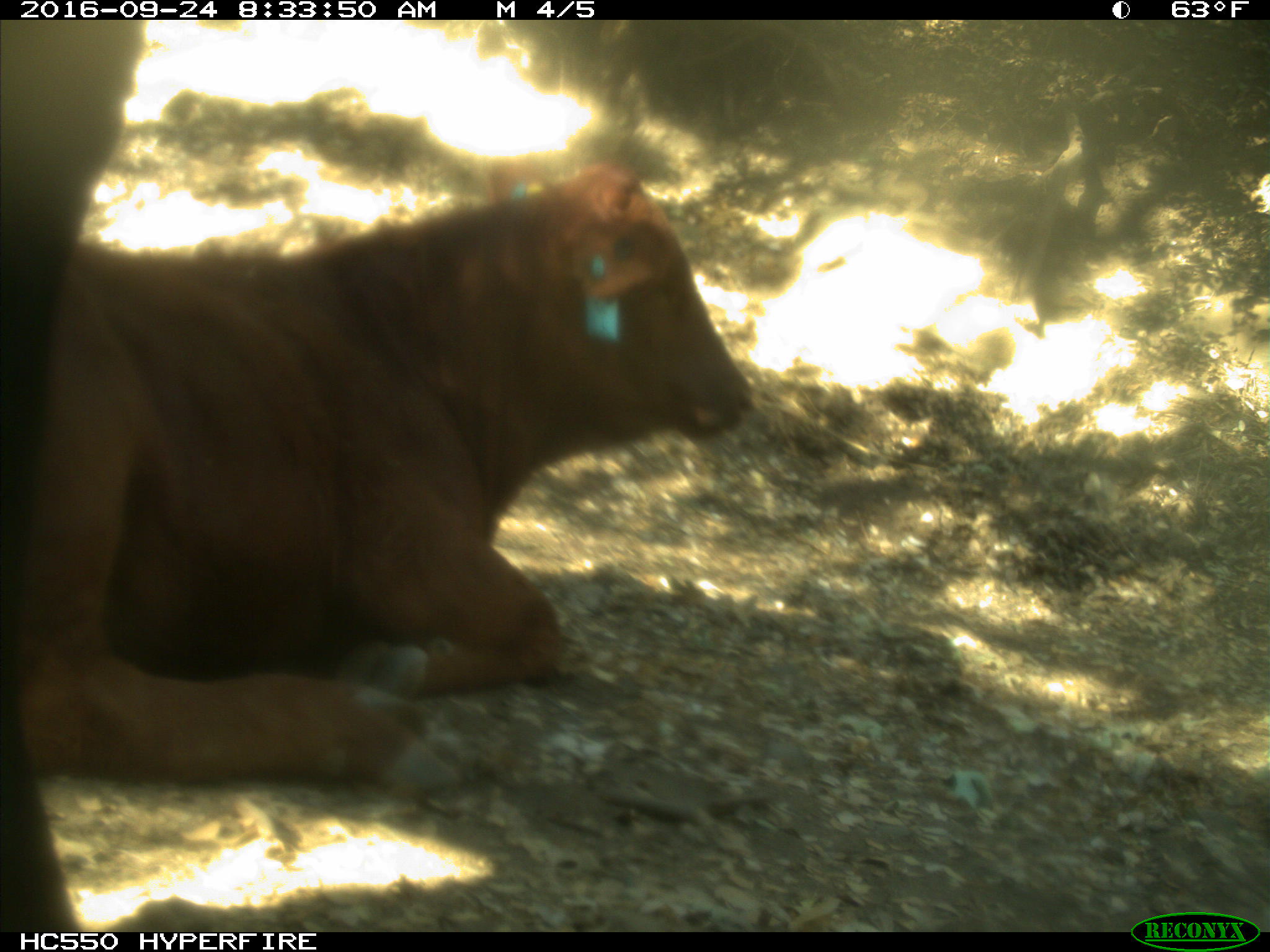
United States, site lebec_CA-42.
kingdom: Animalia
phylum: Chordata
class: Mammalia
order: Artiodactyla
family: Bovidae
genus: Bos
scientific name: Bos taurus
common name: domestic cow